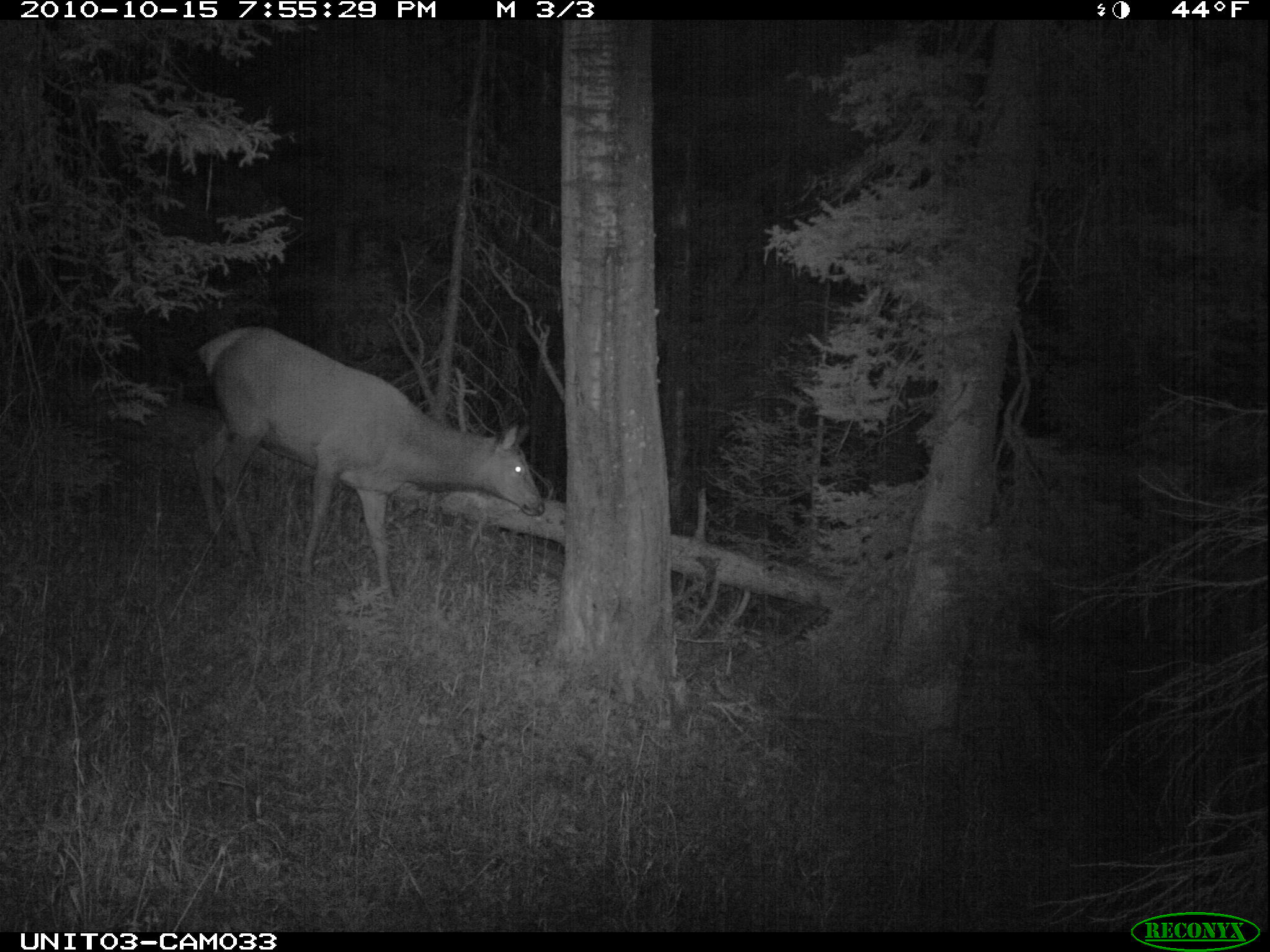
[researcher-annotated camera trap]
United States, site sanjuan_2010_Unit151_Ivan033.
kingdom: Animalia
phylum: Chordata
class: Mammalia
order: Artiodactyla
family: Cervidae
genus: Cervus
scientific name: Cervus elaphus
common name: red deer